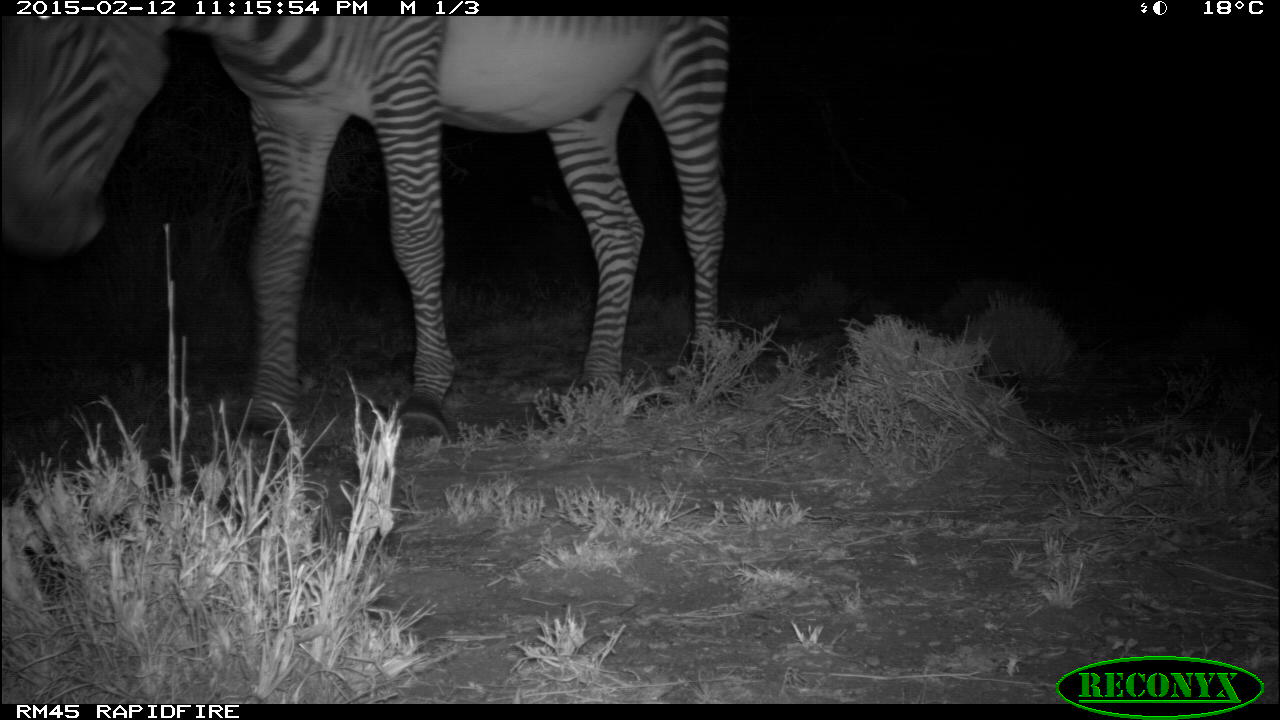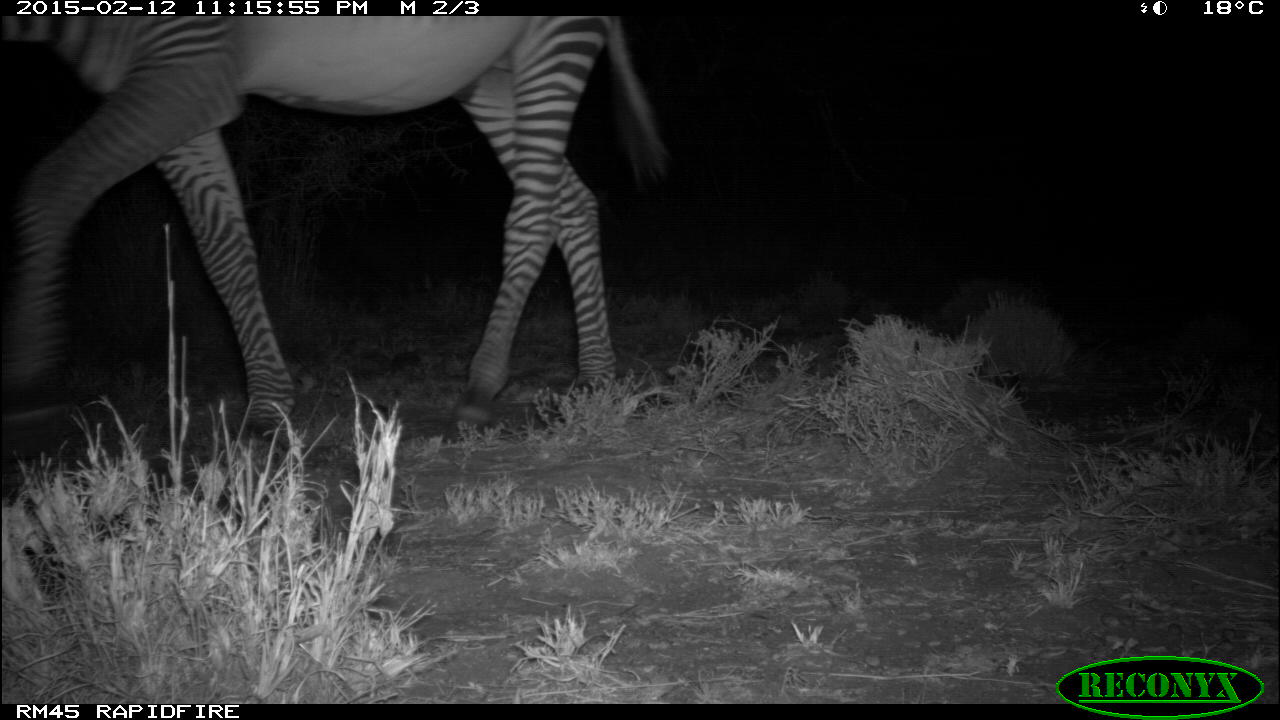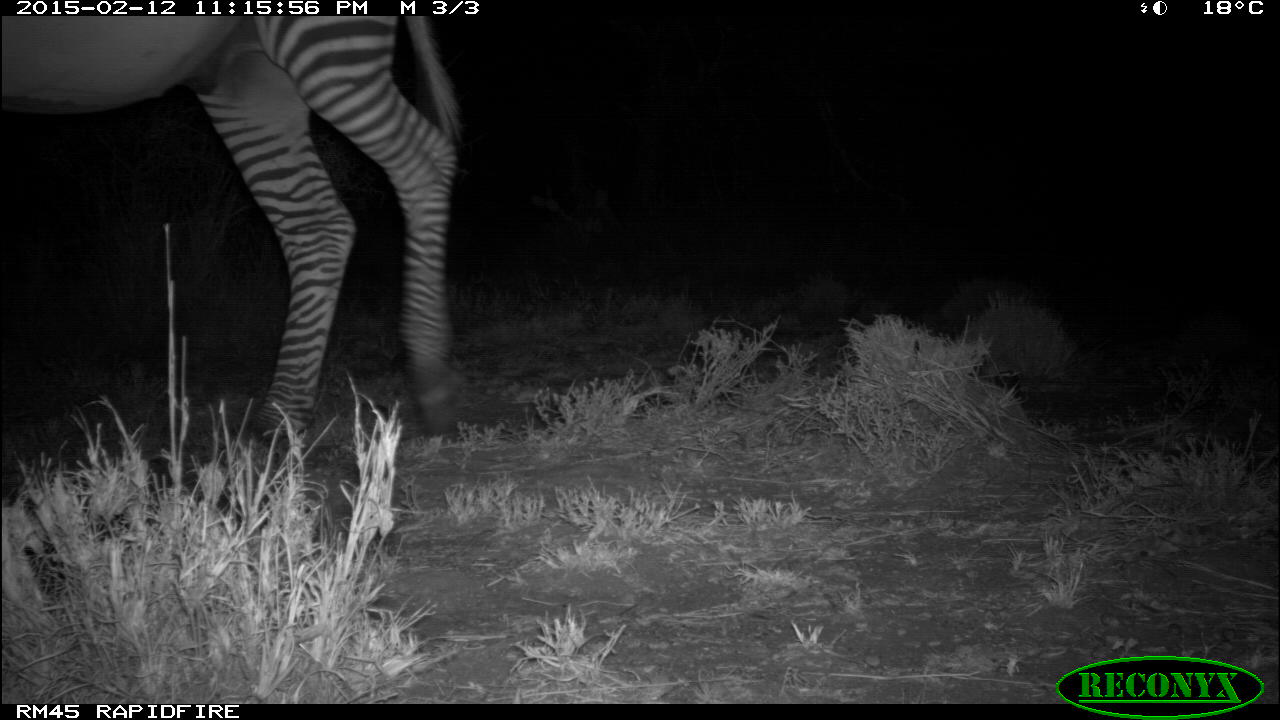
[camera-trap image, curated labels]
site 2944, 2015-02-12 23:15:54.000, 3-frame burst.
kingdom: Animalia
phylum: Chordata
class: Mammalia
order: Perissodactyla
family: Equidae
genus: Equus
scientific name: Equus grevyi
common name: grévy's zebra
Equus grevyi (grévy's zebra), count 1.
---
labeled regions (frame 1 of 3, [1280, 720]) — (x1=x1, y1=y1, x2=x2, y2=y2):
equus grevyi: (x1=0, y1=17, x2=729, y2=445)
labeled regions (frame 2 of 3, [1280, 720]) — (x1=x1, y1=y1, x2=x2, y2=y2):
equus grevyi: (x1=0, y1=16, x2=673, y2=465)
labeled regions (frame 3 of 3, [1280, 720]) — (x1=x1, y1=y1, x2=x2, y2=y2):
equus grevyi: (x1=0, y1=16, x2=488, y2=452)